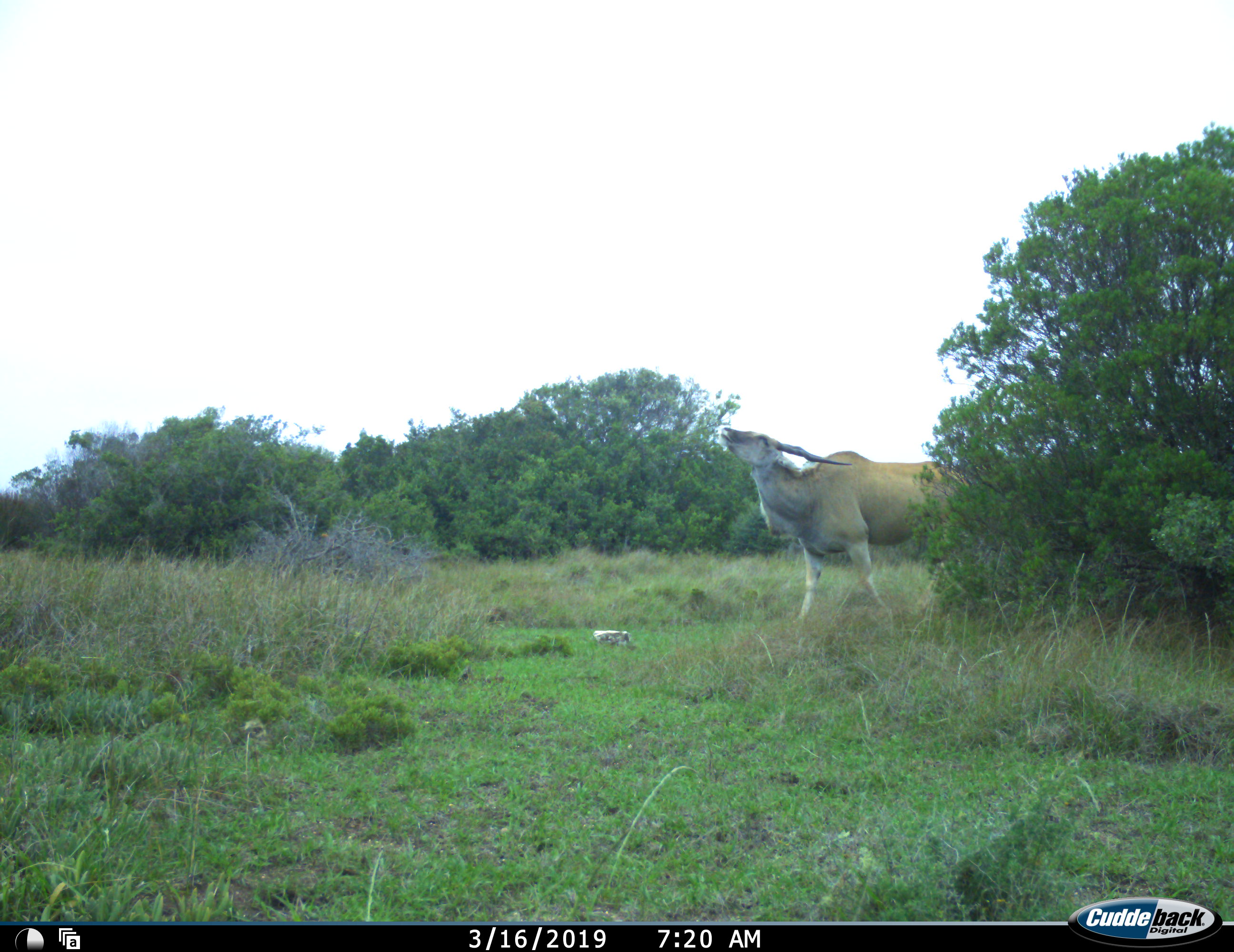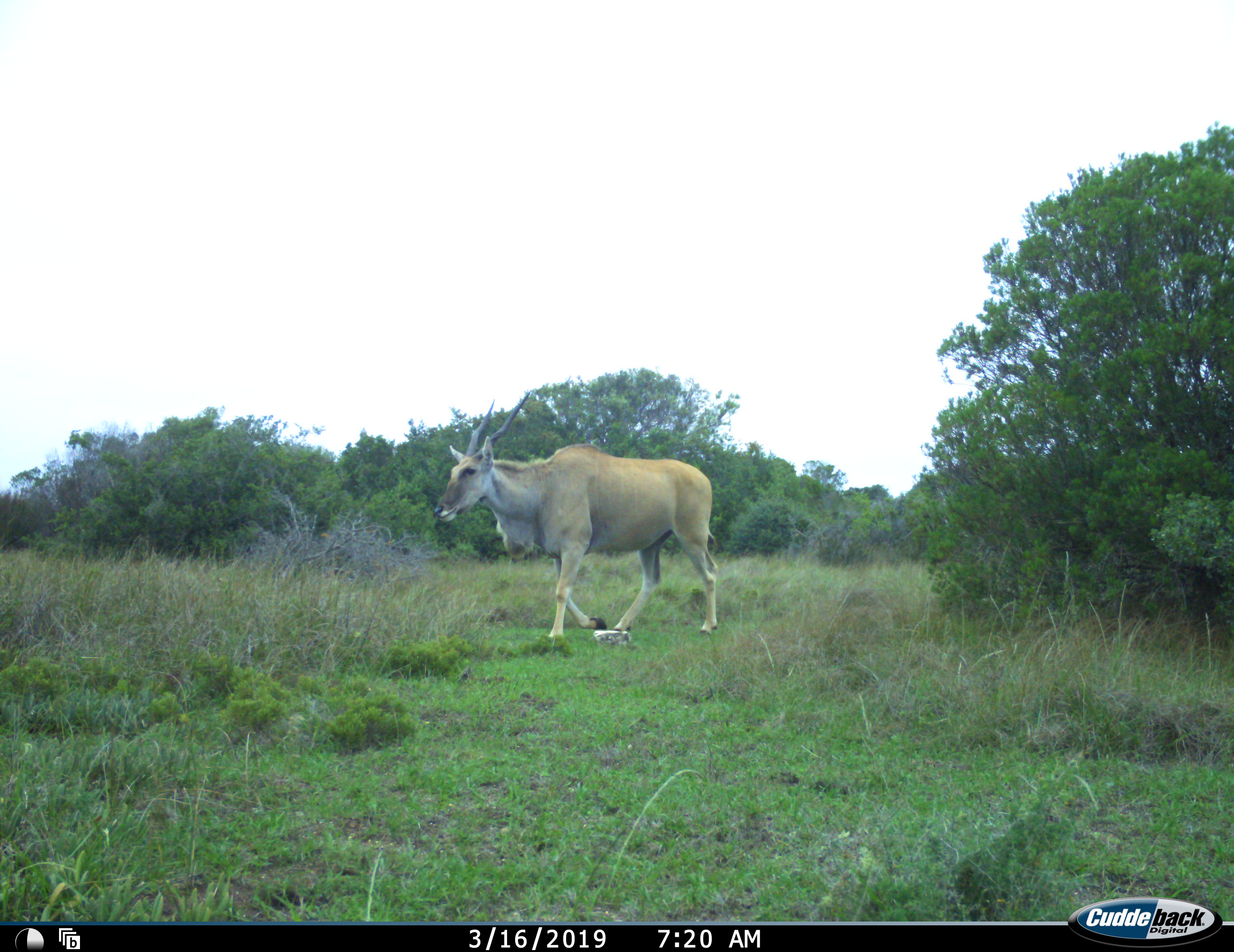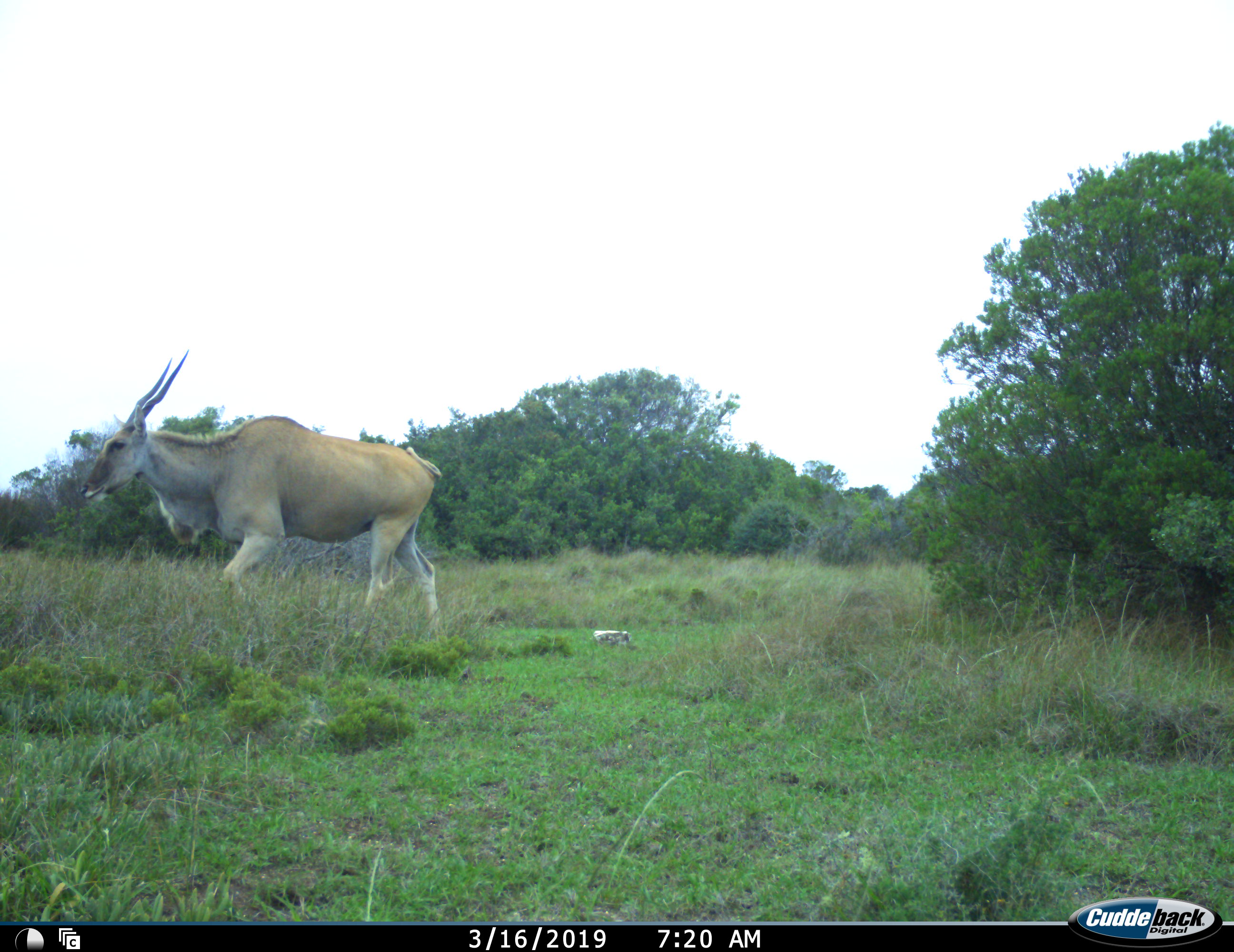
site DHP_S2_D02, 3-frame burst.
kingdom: Animalia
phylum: Chordata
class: Mammalia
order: Artiodactyla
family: Bovidae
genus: Tragelaphus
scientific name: Tragelaphus oryx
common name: eland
Eland (Tragelaphus oryx), count 1. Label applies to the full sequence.